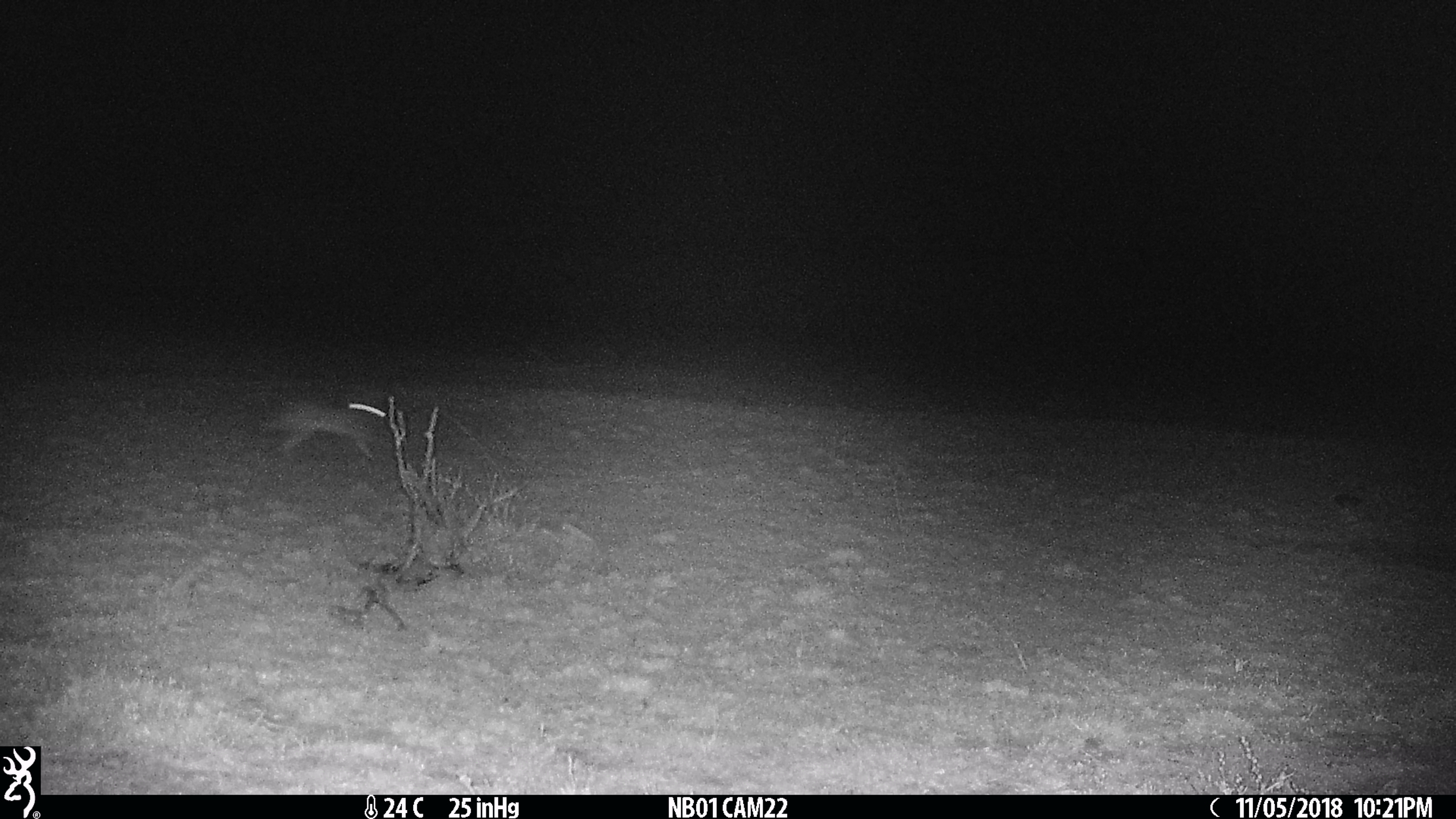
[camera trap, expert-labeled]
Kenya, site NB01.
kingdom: Animalia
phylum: Chordata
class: Mammalia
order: Lagomorpha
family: Leporidae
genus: Lepus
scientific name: Lepus capensis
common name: cape hare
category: hare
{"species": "hare (cape hare) (Lepus capensis)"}